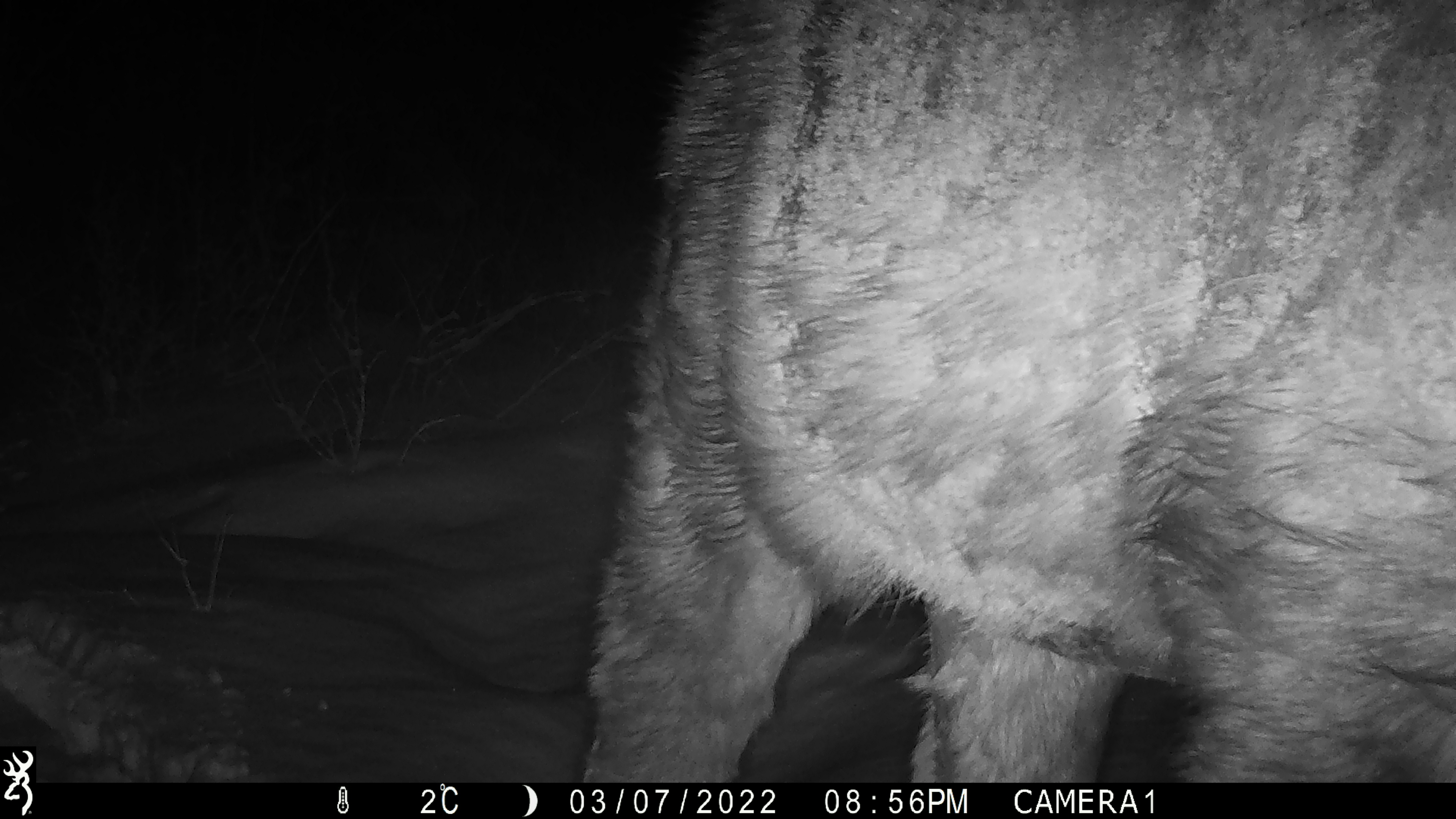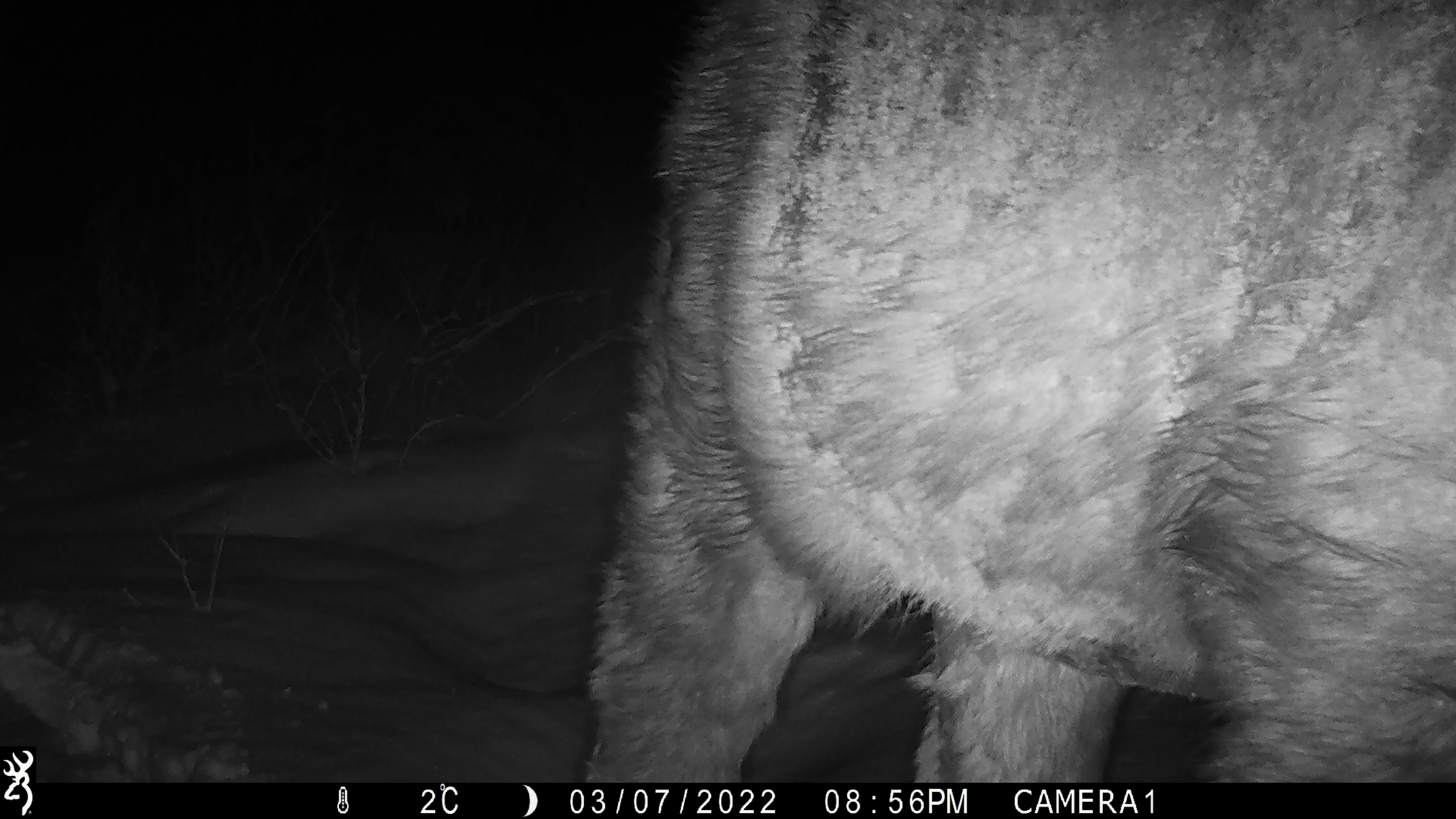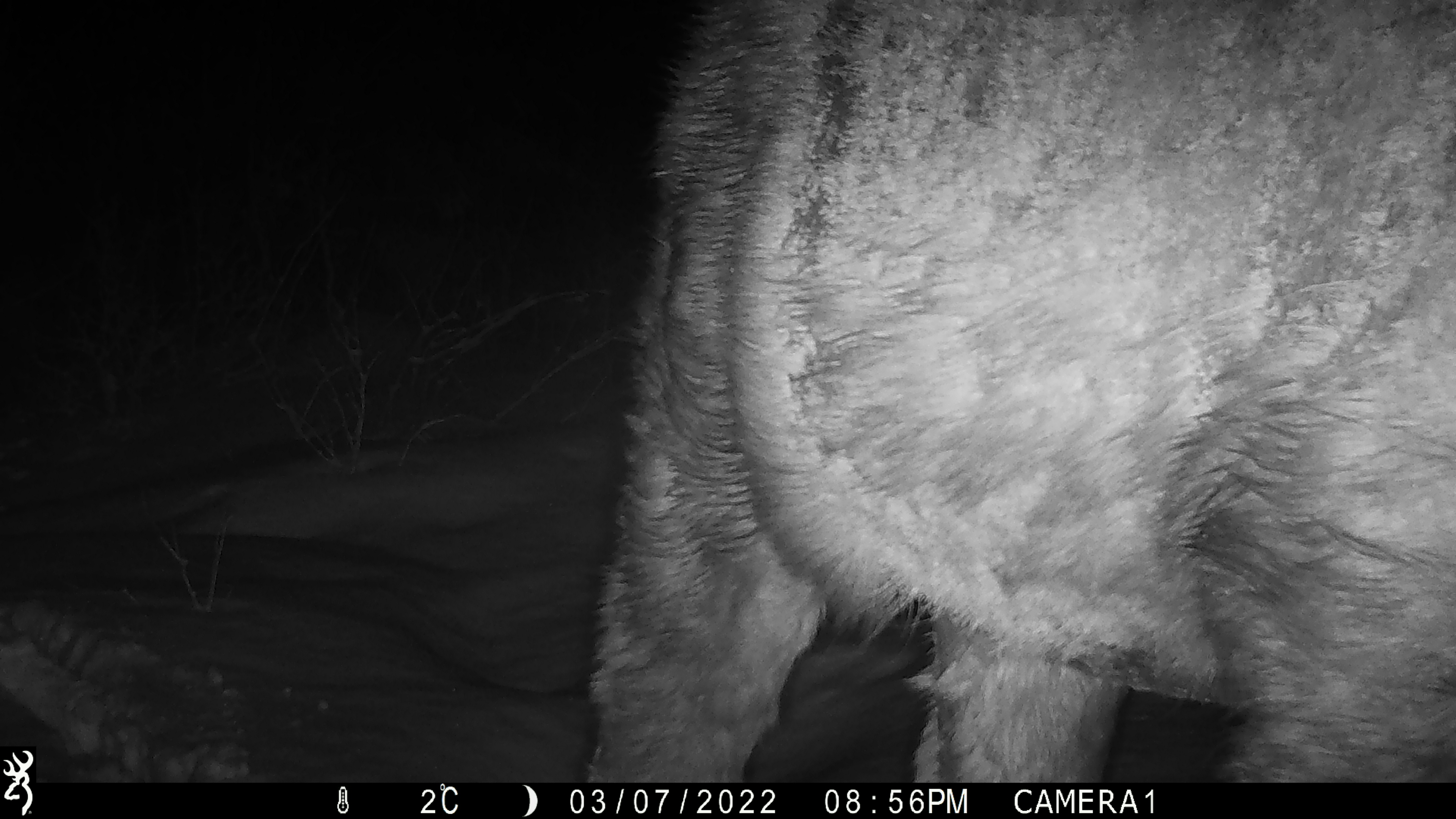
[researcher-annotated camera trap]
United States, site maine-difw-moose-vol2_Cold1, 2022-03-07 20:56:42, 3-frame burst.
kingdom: Animalia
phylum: Chordata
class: Mammalia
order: Artiodactyla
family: Cervidae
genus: Alces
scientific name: Alces alces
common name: moose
Moose (Alces alces).